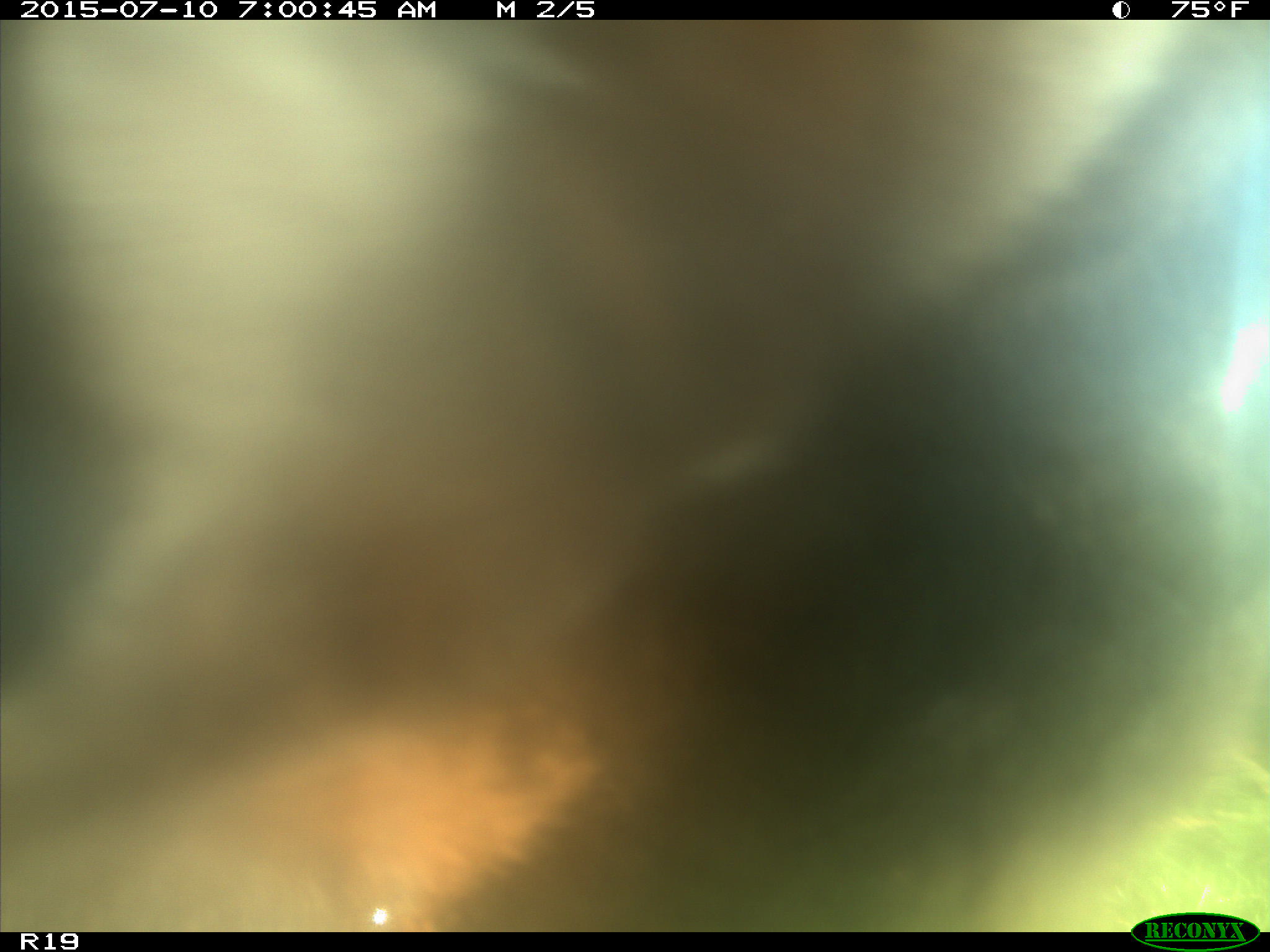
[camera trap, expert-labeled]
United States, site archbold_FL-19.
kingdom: Animalia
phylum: Chordata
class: Mammalia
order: Artiodactyla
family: Bovidae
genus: Bos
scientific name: Bos taurus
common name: domestic cow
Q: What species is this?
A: Bos taurus (domestic cow).